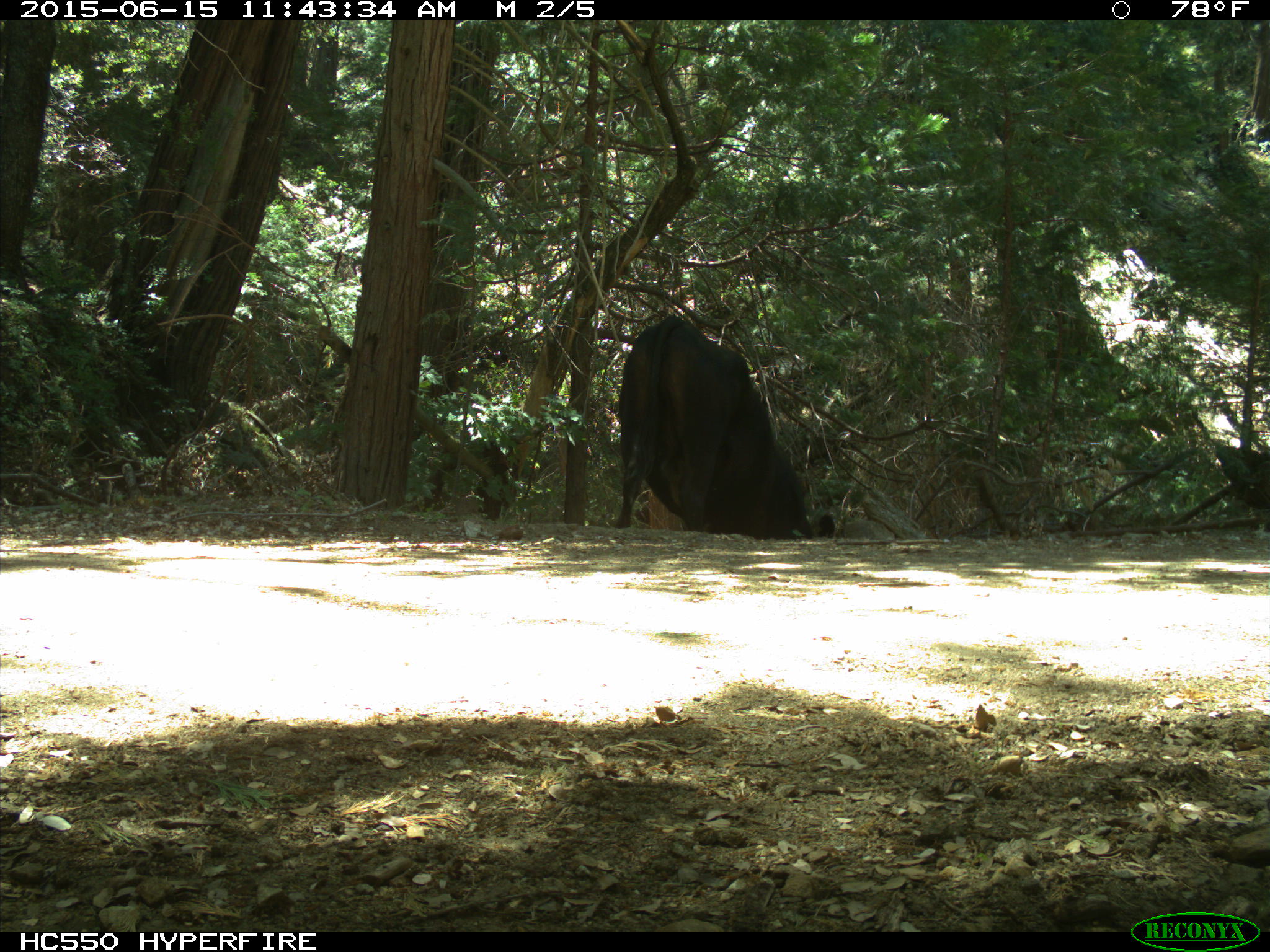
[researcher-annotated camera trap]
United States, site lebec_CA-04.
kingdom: Animalia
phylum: Chordata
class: Mammalia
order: Artiodactyla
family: Bovidae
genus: Bos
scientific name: Bos taurus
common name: domestic cow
Bos taurus (domestic cow).